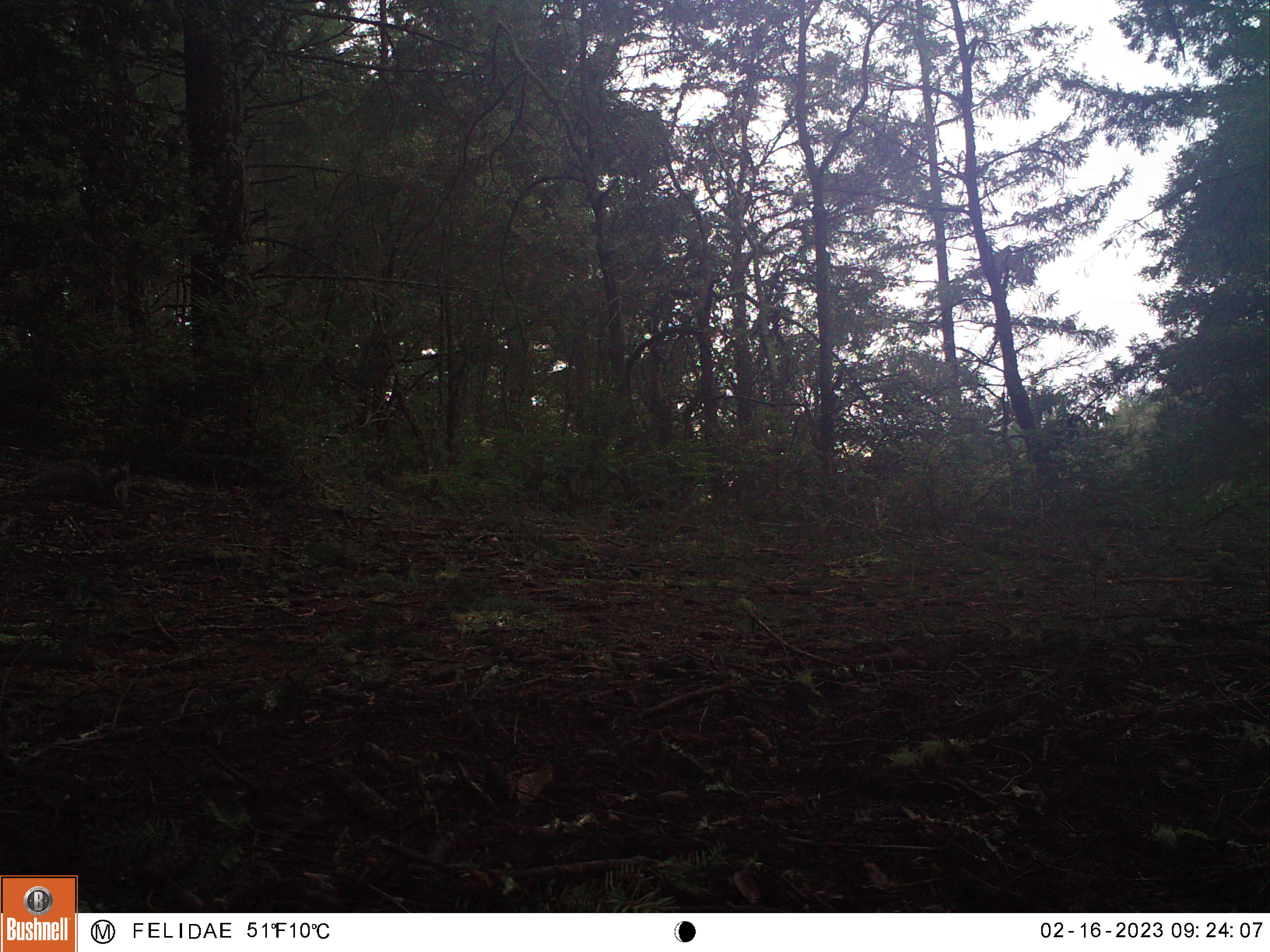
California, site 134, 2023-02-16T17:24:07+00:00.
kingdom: Animalia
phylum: Chordata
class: Mammalia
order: Rodentia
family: Sciuridae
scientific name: Sciuridae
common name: squirrel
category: unknown squirrel